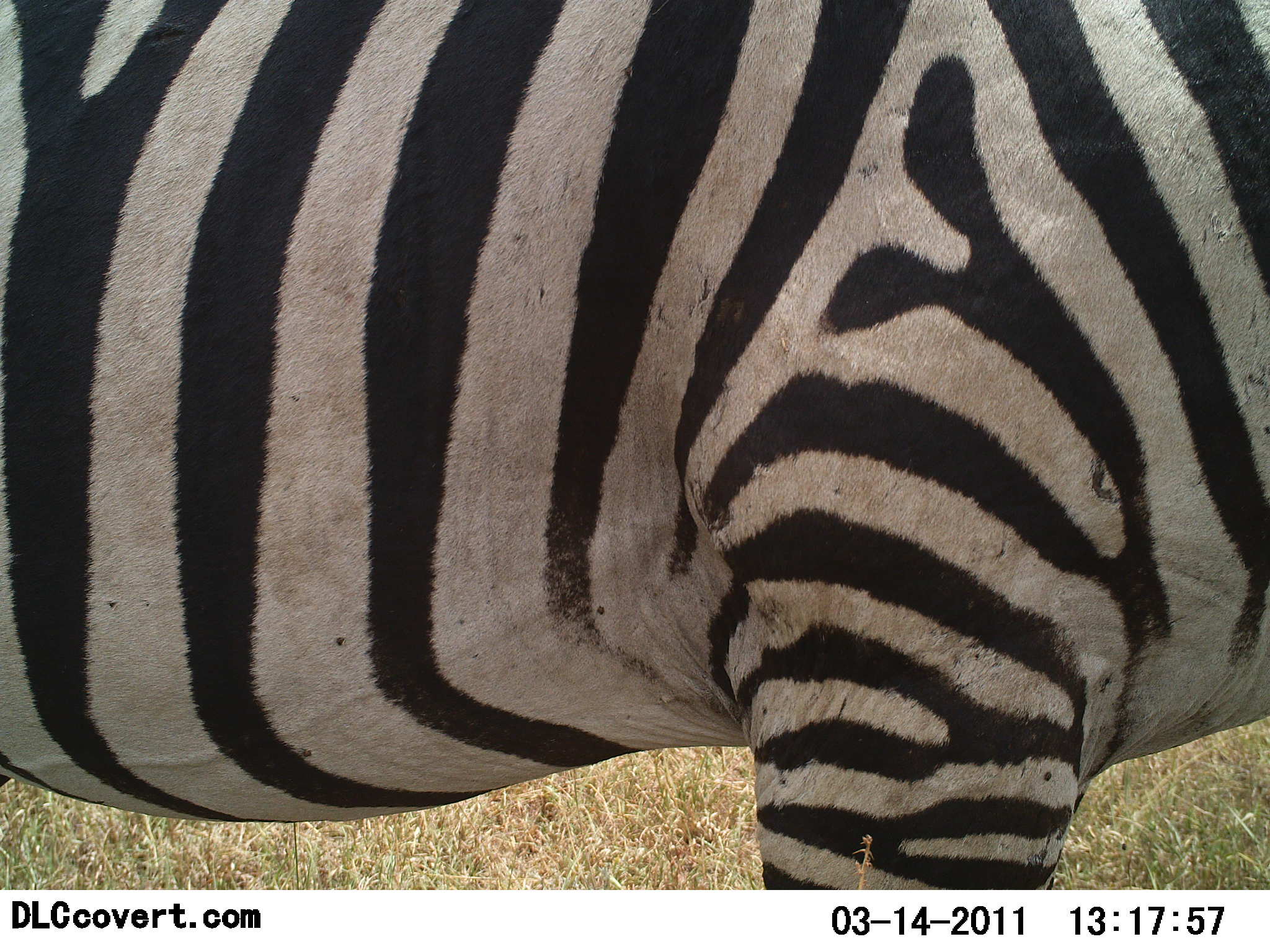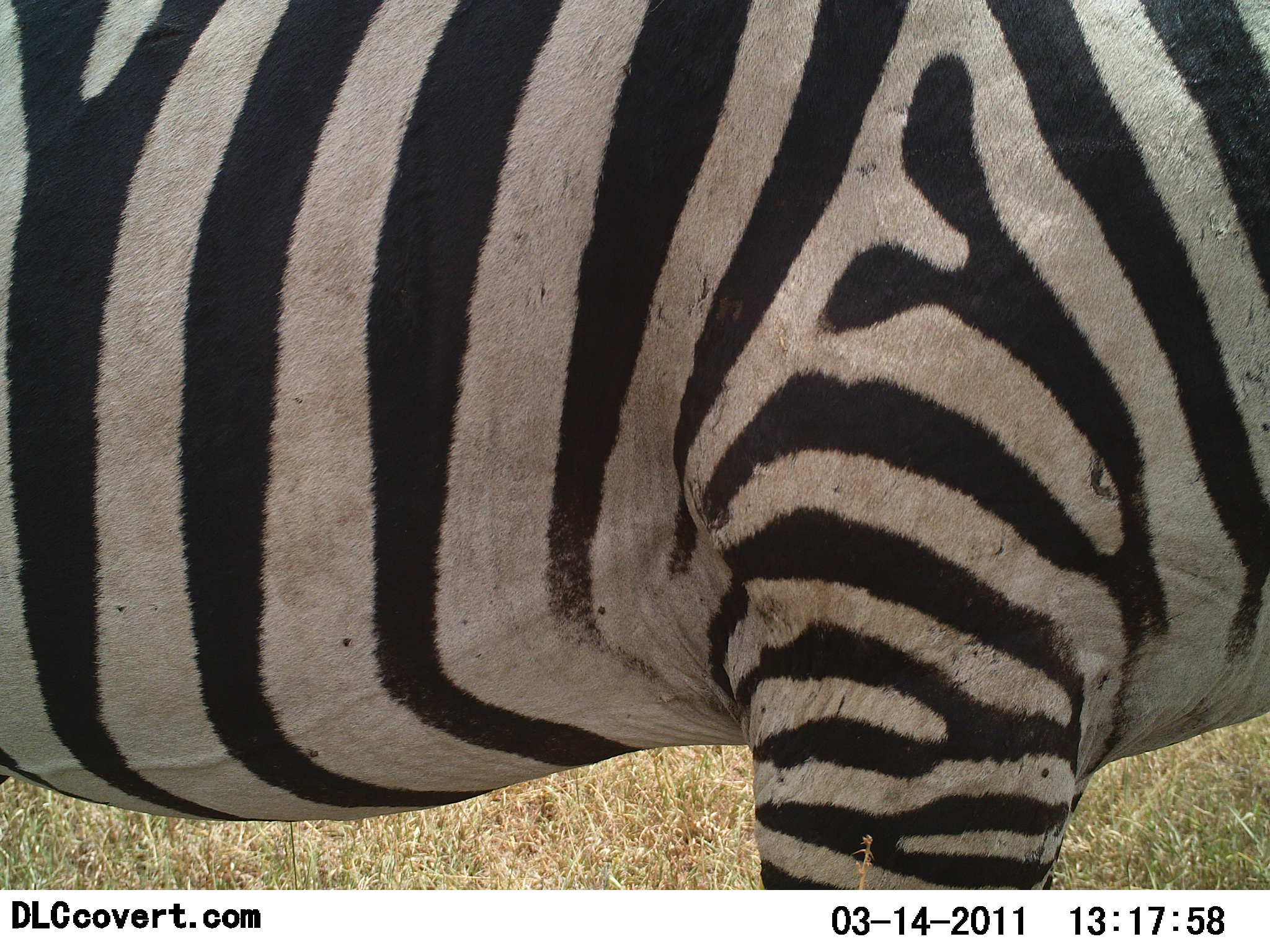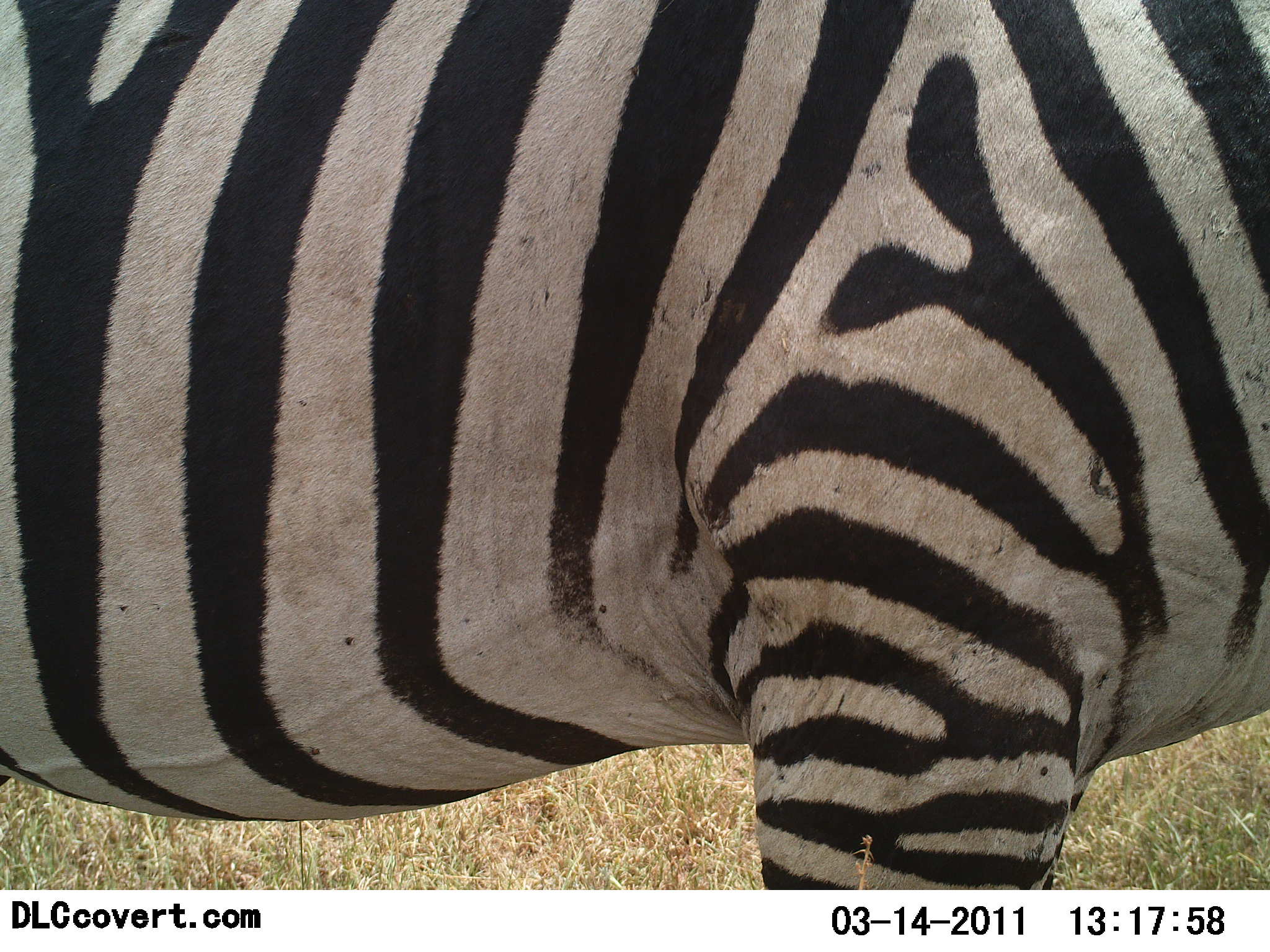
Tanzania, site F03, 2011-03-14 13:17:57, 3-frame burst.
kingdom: Animalia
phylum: Chordata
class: Mammalia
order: Perissodactyla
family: Equidae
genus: Equus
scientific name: Equus quagga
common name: plains zebra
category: zebra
Zebra (plains zebra) (Equus quagga), count 1. Behavior (volunteer vote fractions): standing 100%, resting 0%, moving 0%, interacting 0%. Young present (vote fraction): 0%. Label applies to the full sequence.